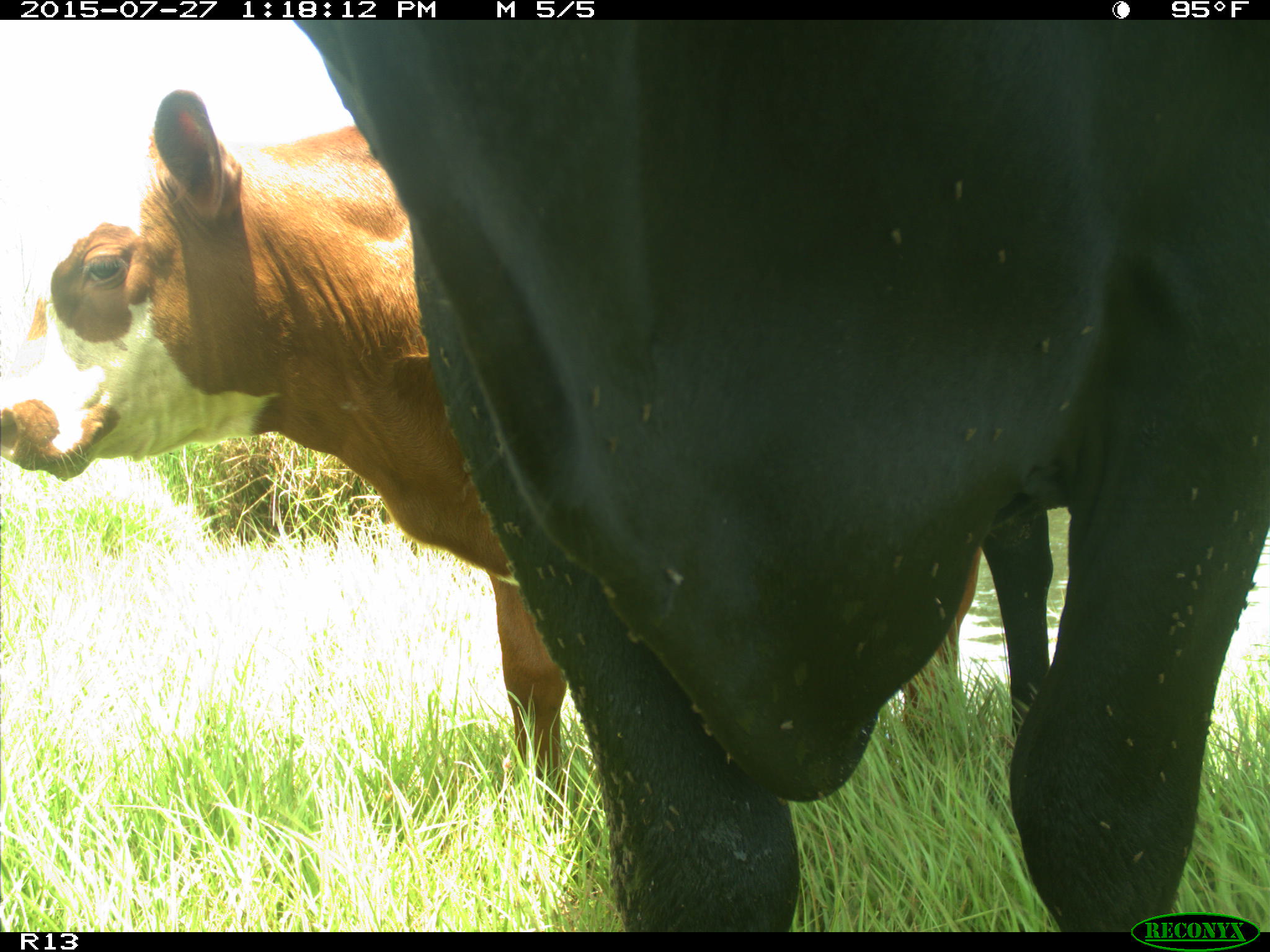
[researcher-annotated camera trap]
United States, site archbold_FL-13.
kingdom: Animalia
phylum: Chordata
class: Mammalia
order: Artiodactyla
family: Bovidae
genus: Bos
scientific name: Bos taurus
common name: domestic cow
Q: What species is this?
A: Bos taurus (domestic cow).